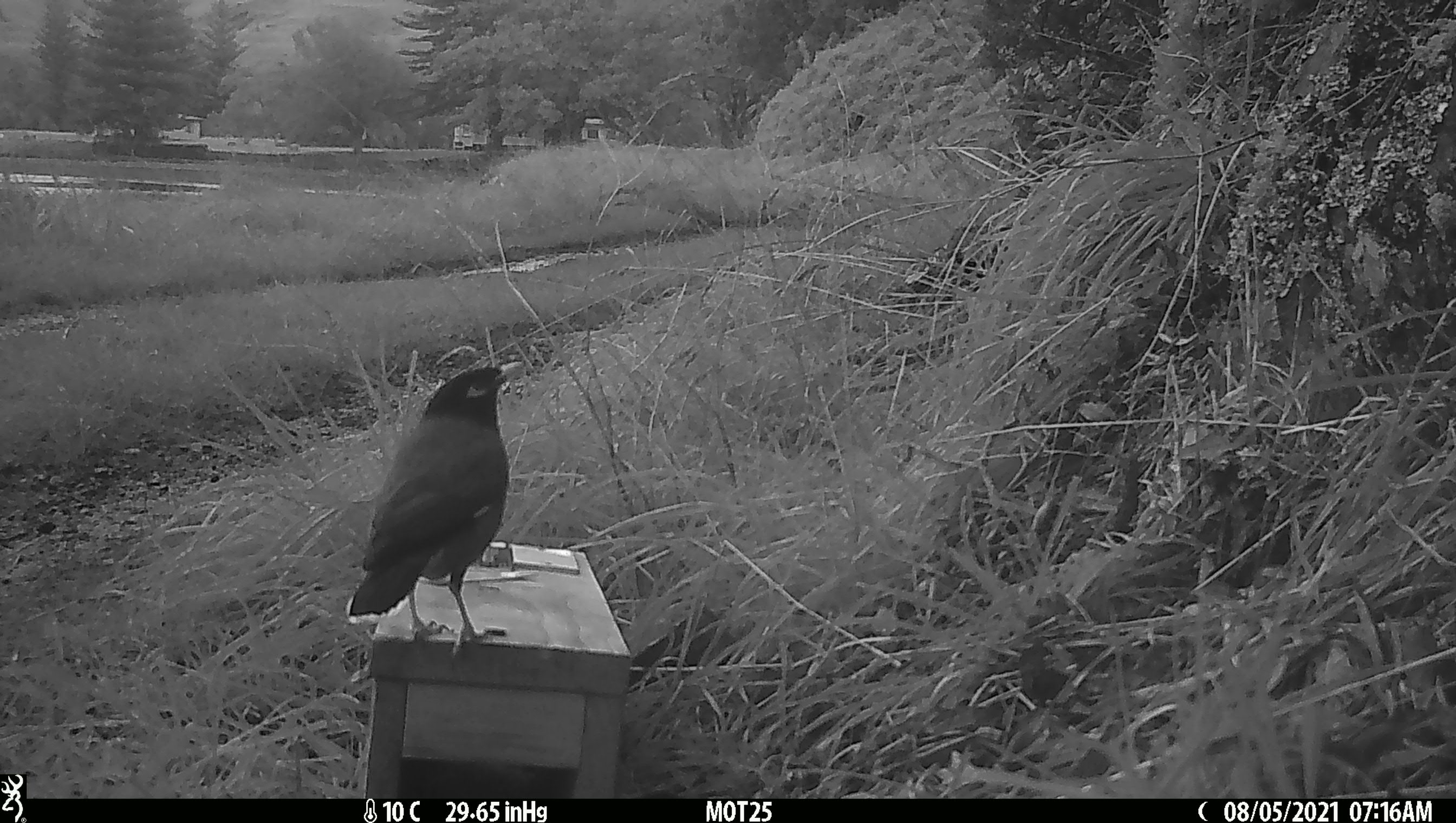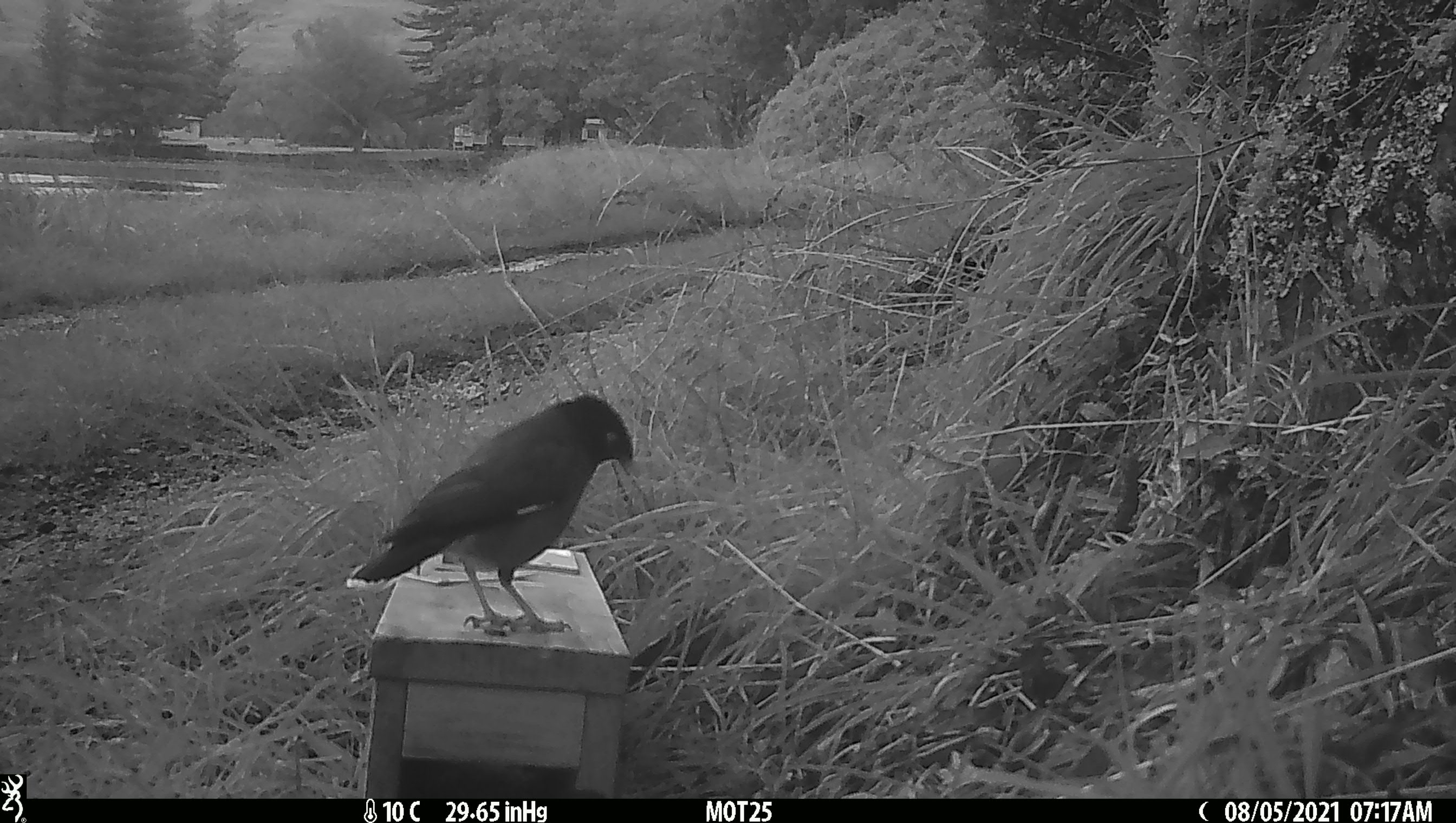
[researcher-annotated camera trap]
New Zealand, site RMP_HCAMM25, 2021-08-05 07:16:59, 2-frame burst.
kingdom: Animalia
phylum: Chordata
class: Aves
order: Passeriformes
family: Sturnidae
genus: Acridotheres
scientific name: Acridotheres tristis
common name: common myna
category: myna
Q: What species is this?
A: Myna (common myna) (Acridotheres tristis).